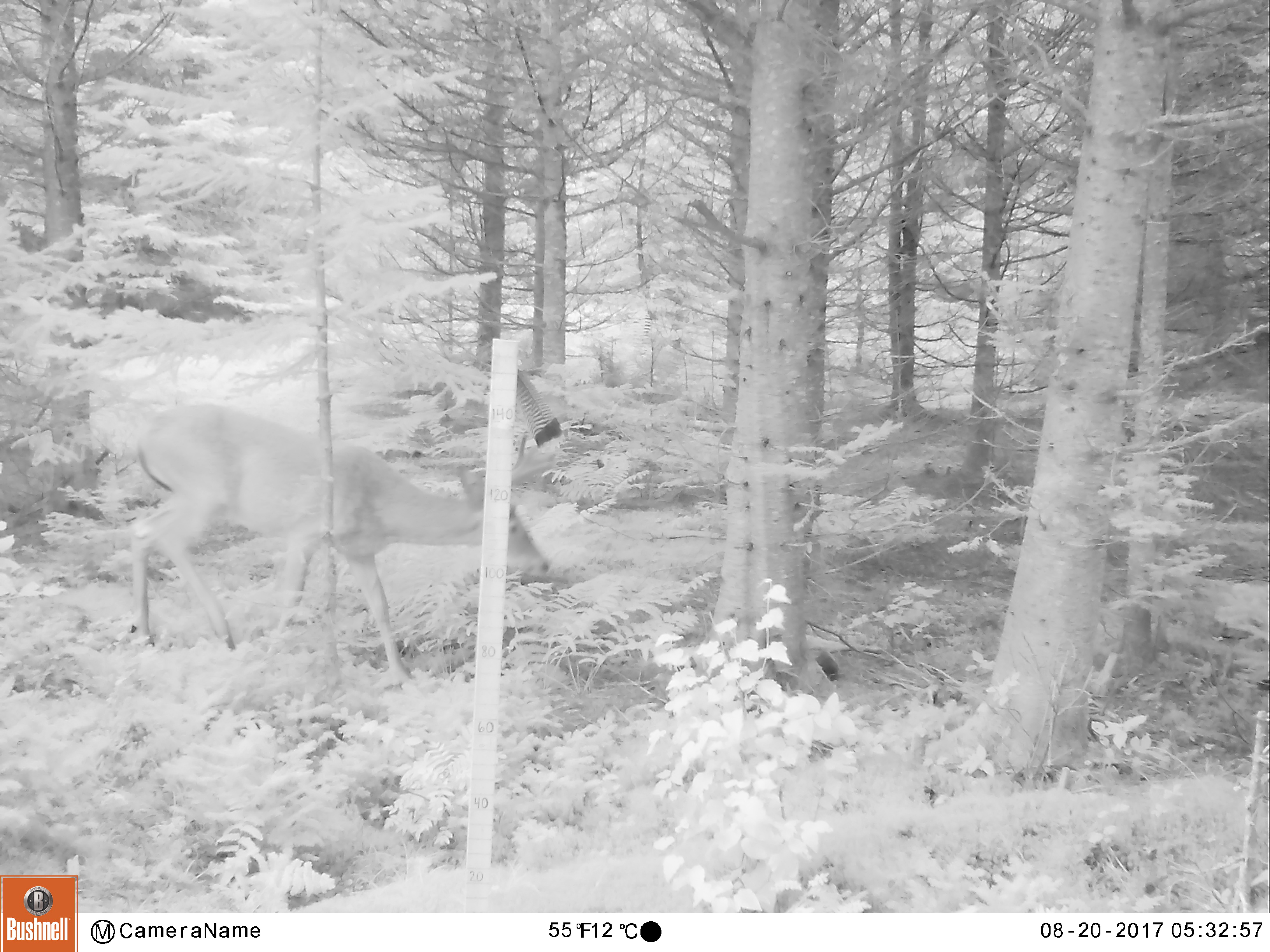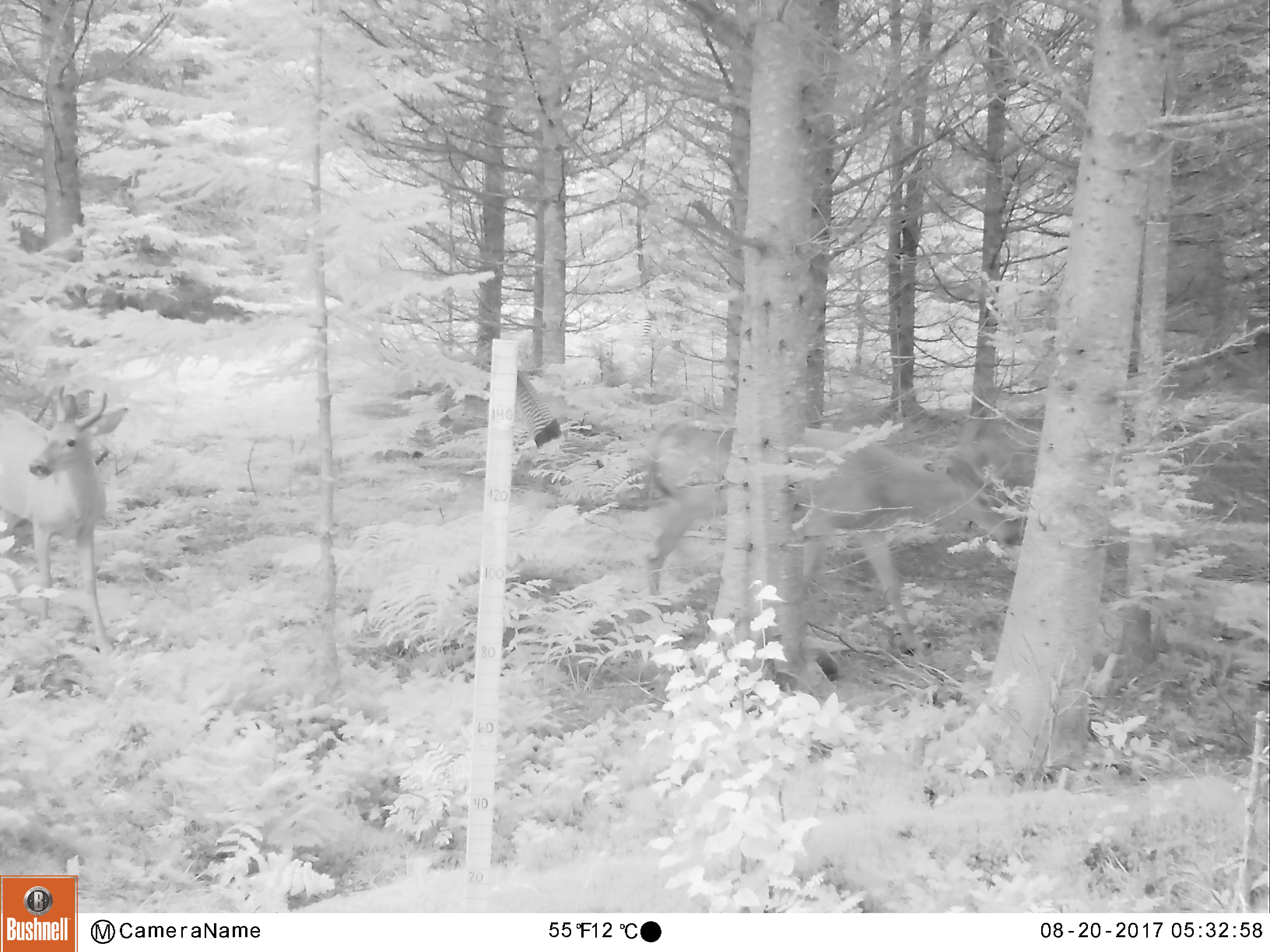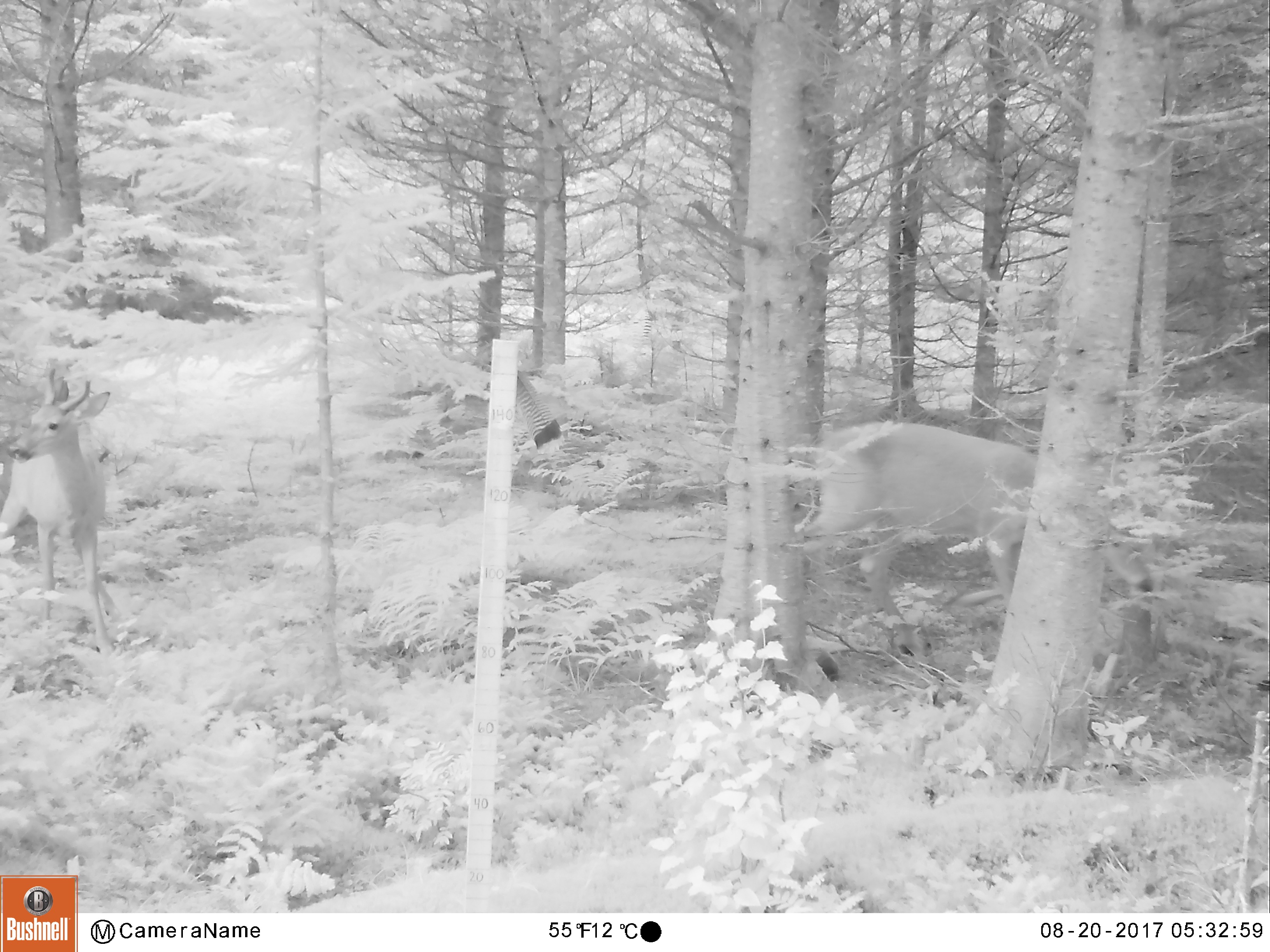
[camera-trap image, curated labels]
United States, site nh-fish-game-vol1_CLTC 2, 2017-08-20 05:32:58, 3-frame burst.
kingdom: Animalia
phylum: Chordata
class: Mammalia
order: Artiodactyla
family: Cervidae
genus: Odocoileus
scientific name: Odocoileus virginianus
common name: white-tailed deer